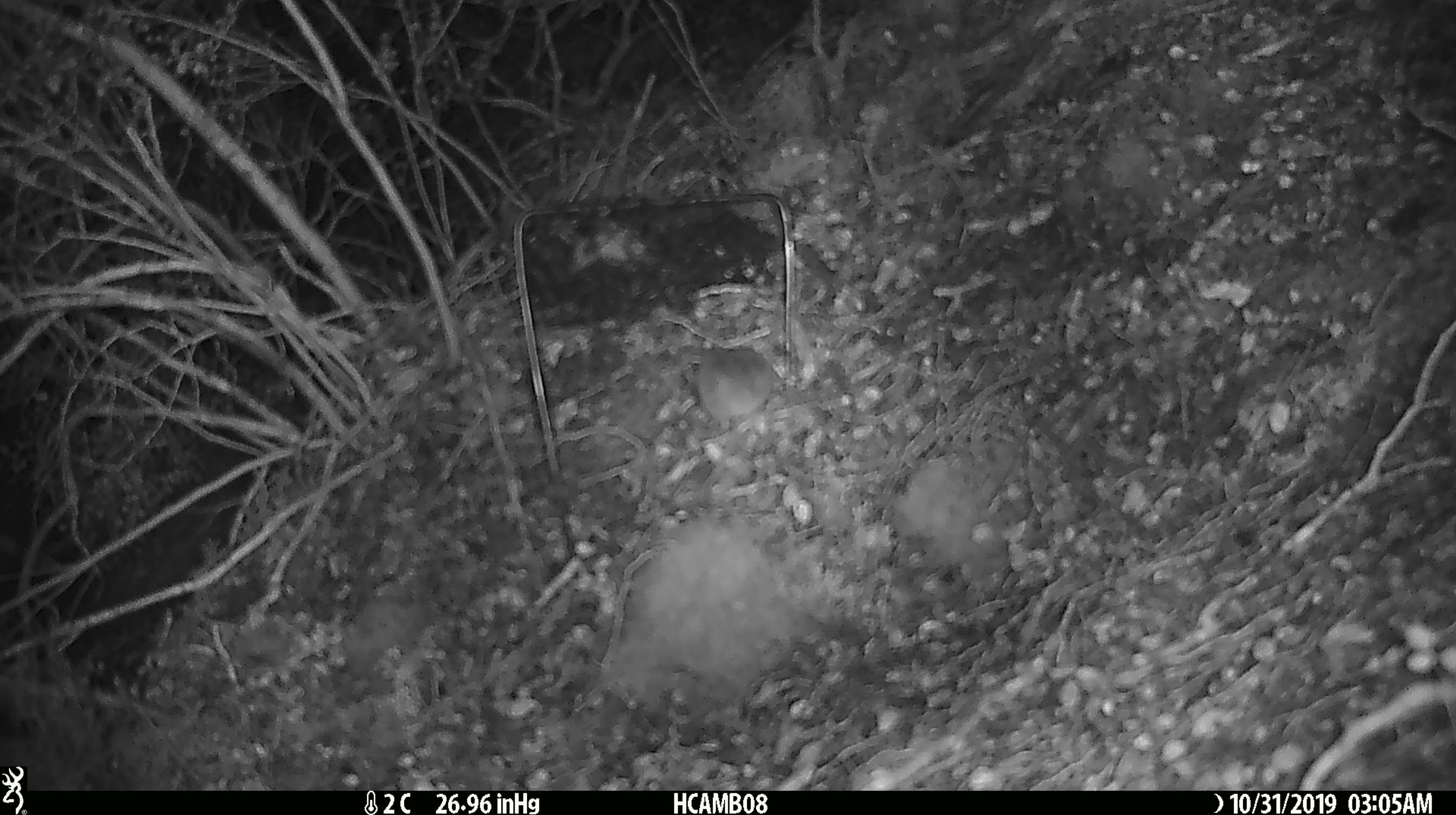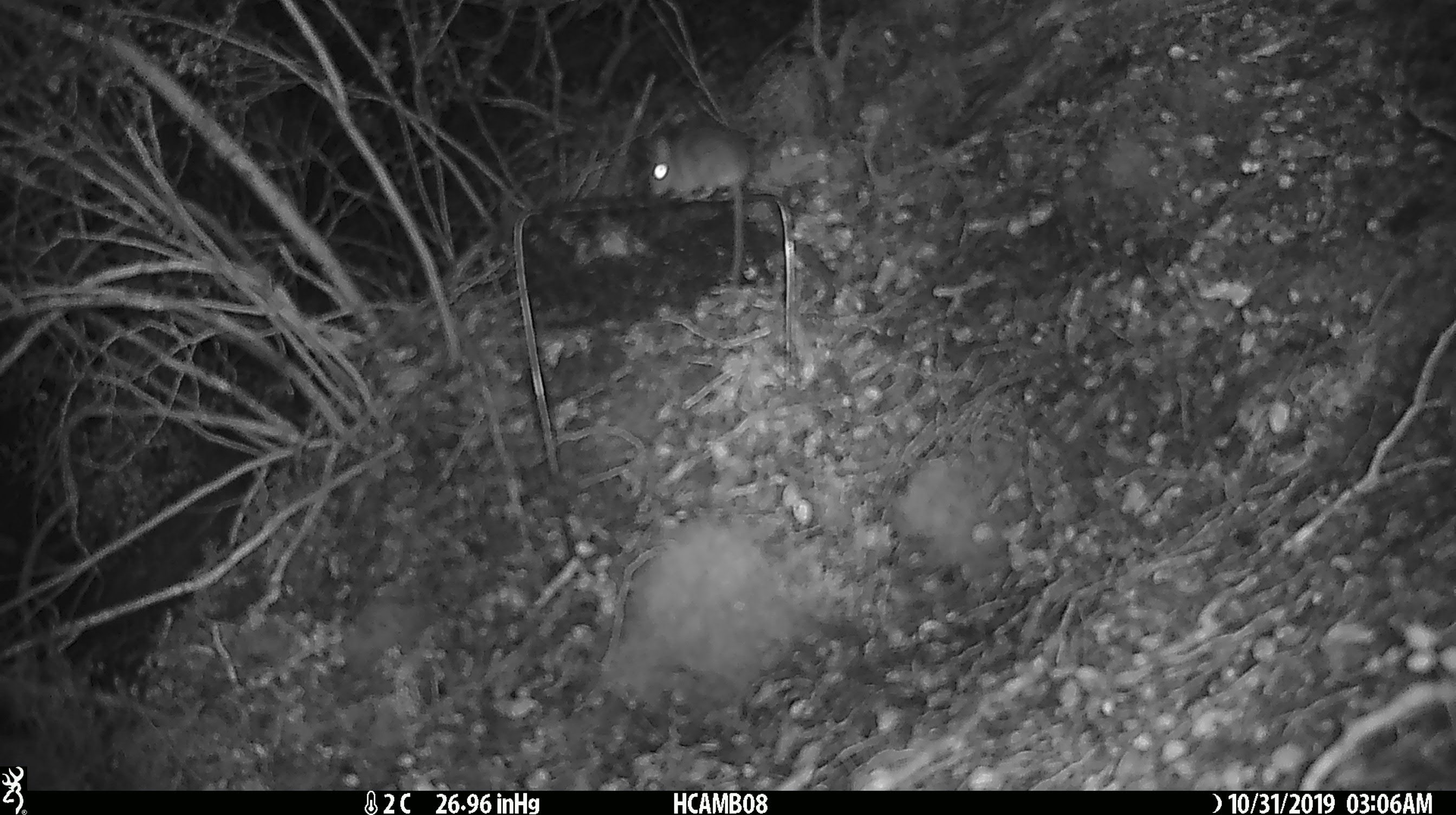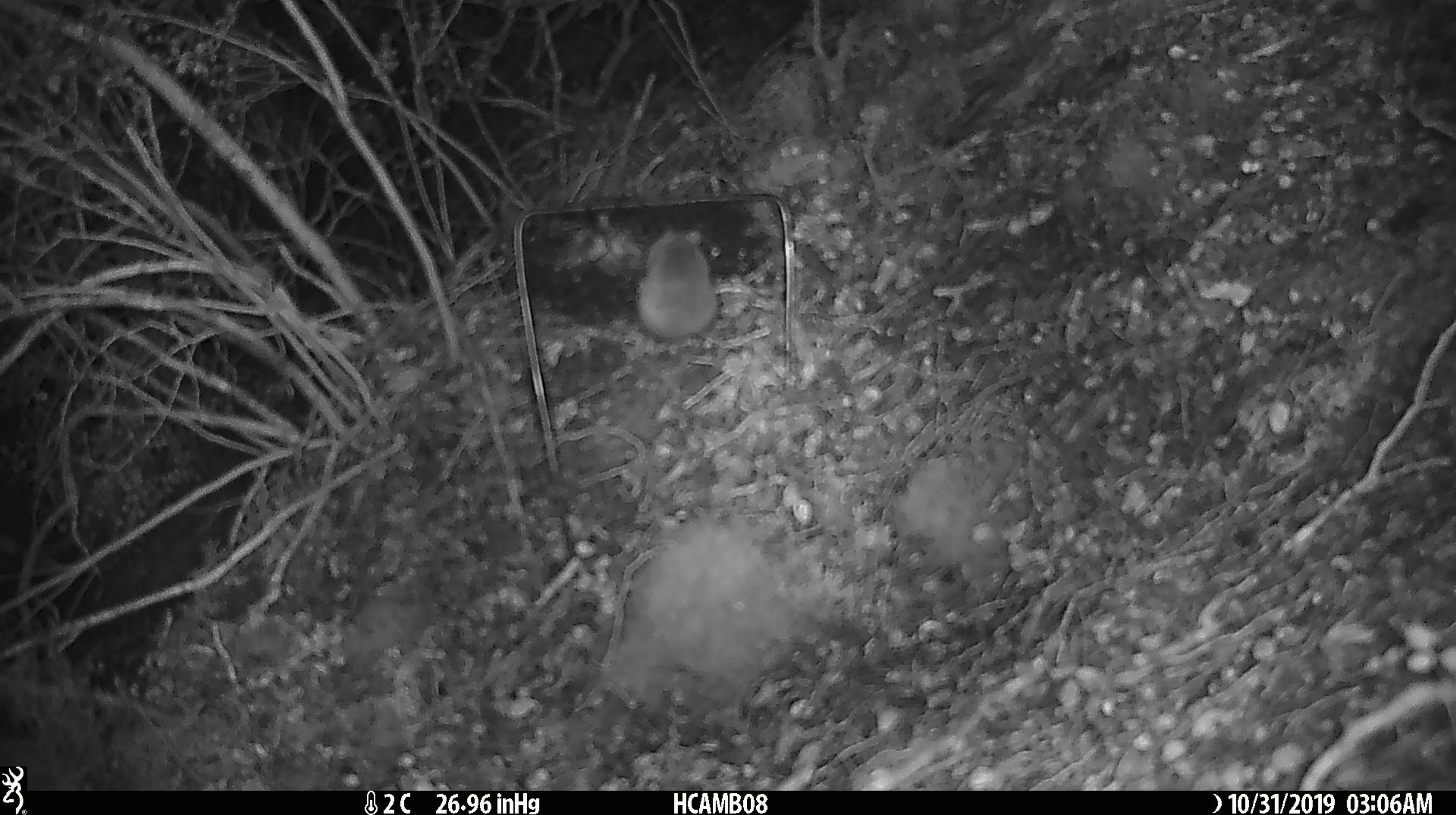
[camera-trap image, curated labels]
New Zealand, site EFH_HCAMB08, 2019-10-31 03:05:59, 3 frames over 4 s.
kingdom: Animalia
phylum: Chordata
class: Mammalia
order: Rodentia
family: Muridae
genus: Mus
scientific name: Mus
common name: mouse